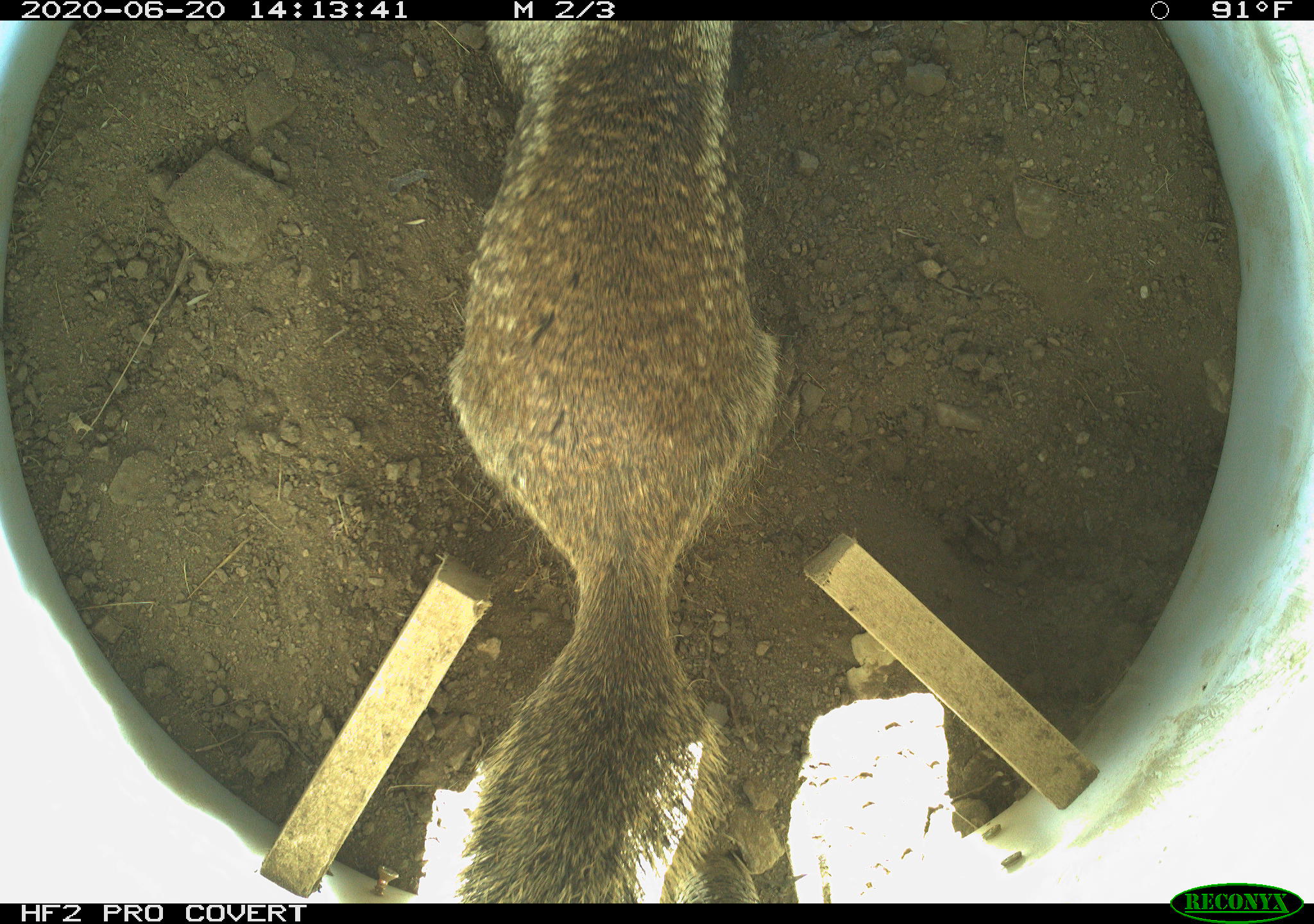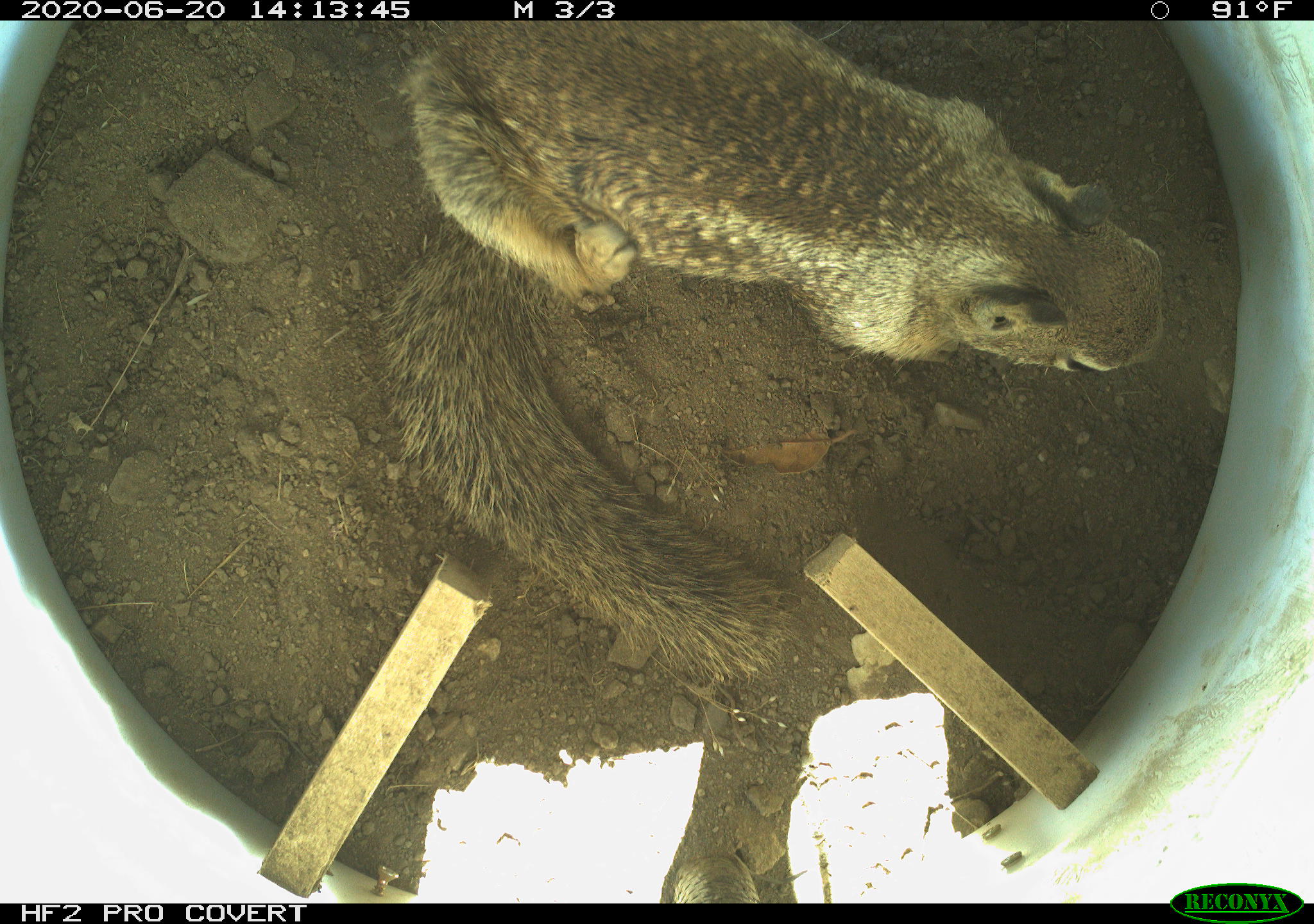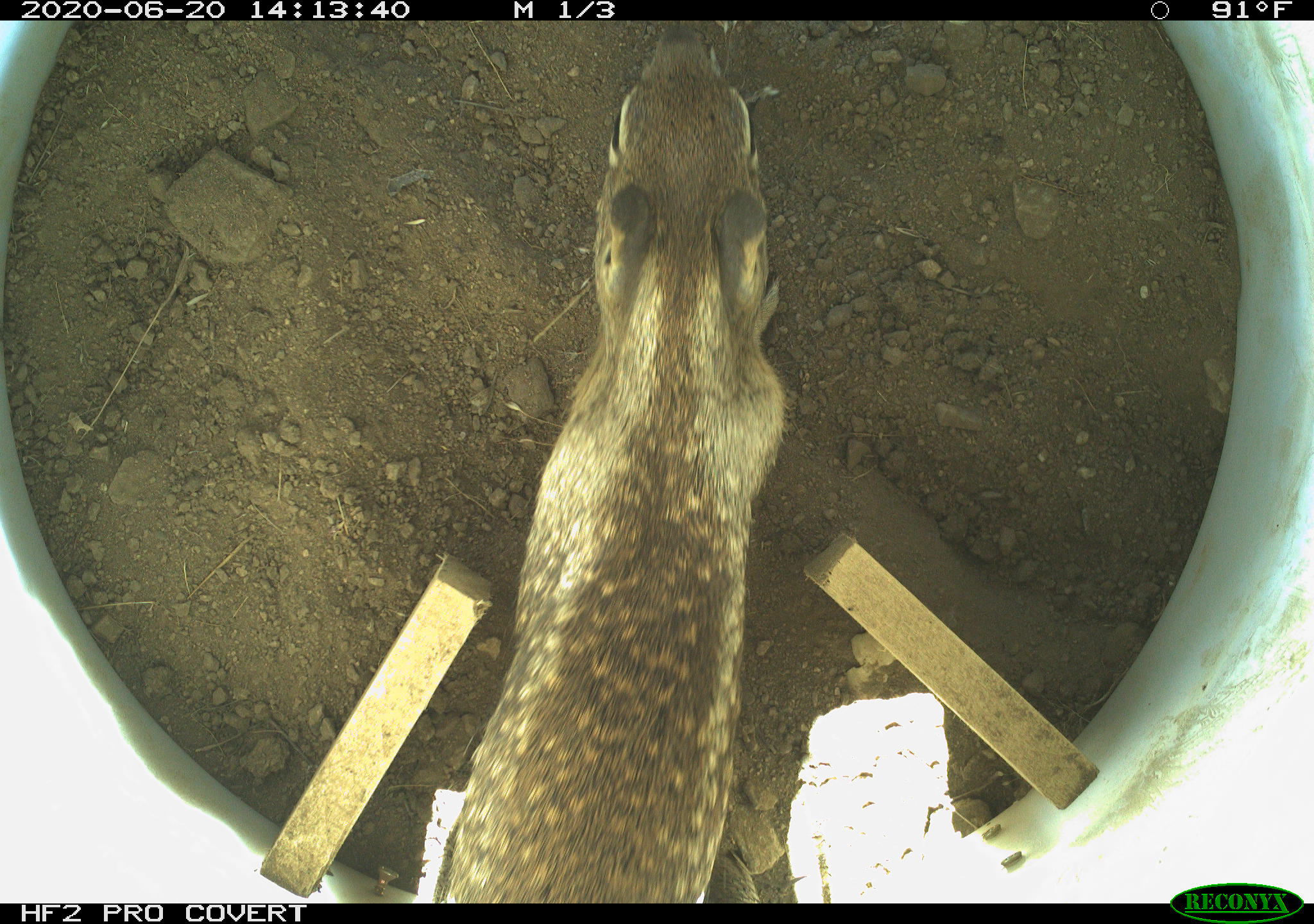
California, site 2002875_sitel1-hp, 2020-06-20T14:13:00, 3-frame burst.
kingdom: Animalia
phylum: Chordata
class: Mammalia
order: Rodentia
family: Sciuridae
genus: Otospermophilus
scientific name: Otospermophilus beecheyi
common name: california ground squirrel